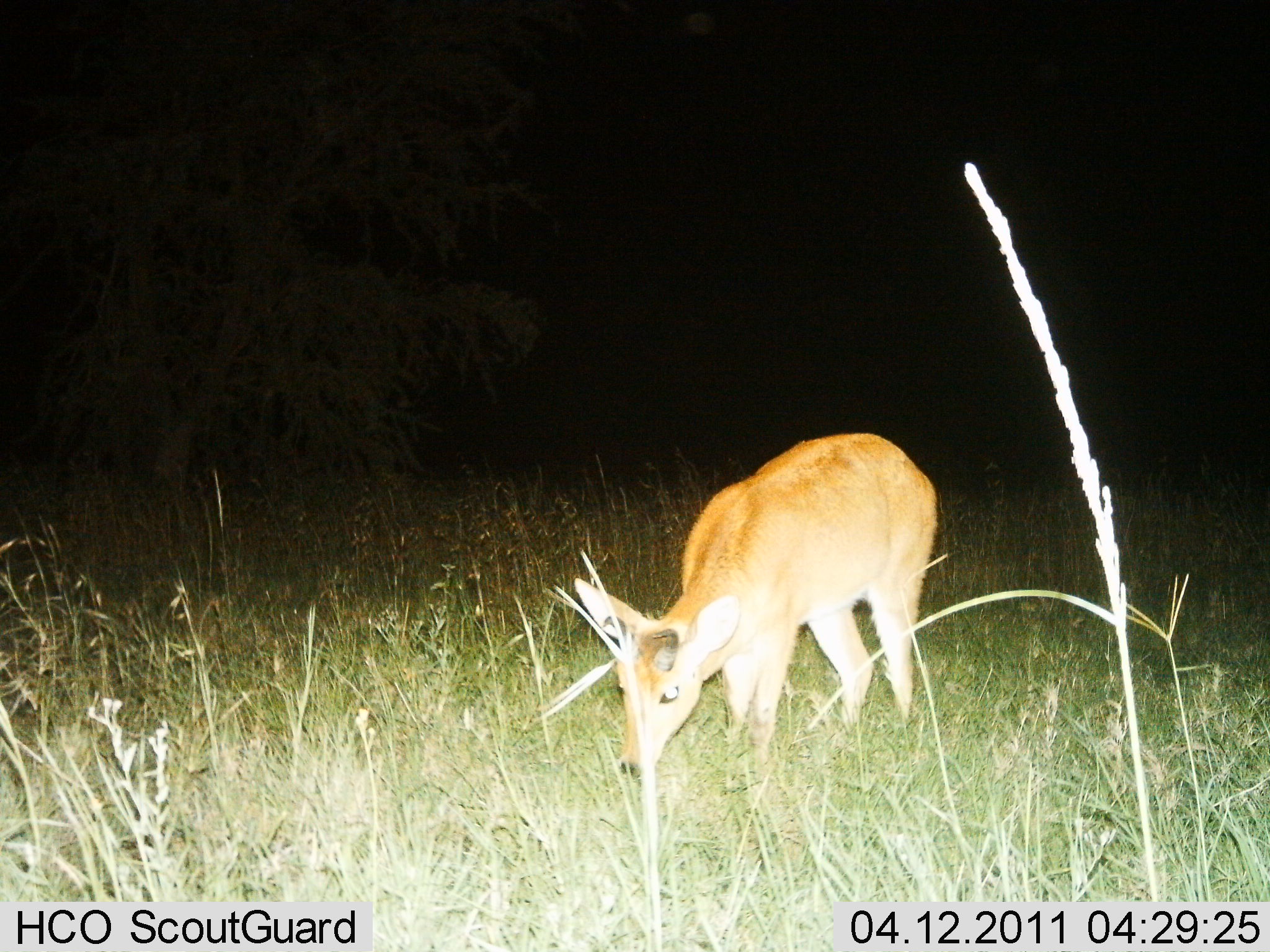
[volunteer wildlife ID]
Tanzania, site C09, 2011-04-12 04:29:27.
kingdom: Animalia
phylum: Chordata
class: Mammalia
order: Artiodactyla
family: Bovidae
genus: Redunca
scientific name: Redunca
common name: reedbuck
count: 1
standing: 57%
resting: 0%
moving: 0%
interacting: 0%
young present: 0%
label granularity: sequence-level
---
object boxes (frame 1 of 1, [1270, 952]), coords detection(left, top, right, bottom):
animal: detection(575, 433, 938, 793)